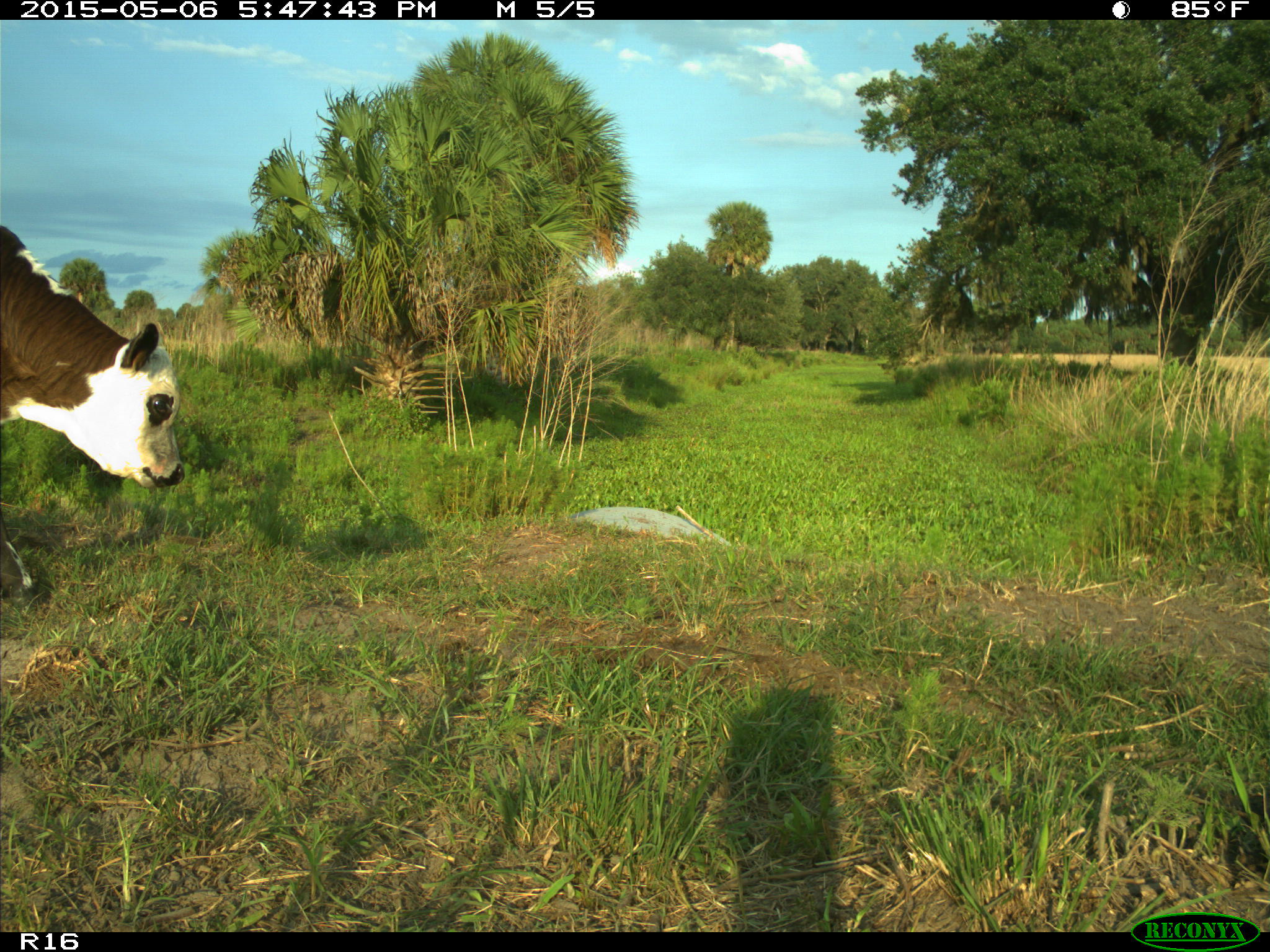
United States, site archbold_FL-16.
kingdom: Animalia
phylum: Chordata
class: Mammalia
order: Artiodactyla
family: Bovidae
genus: Bos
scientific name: Bos taurus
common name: domestic cow